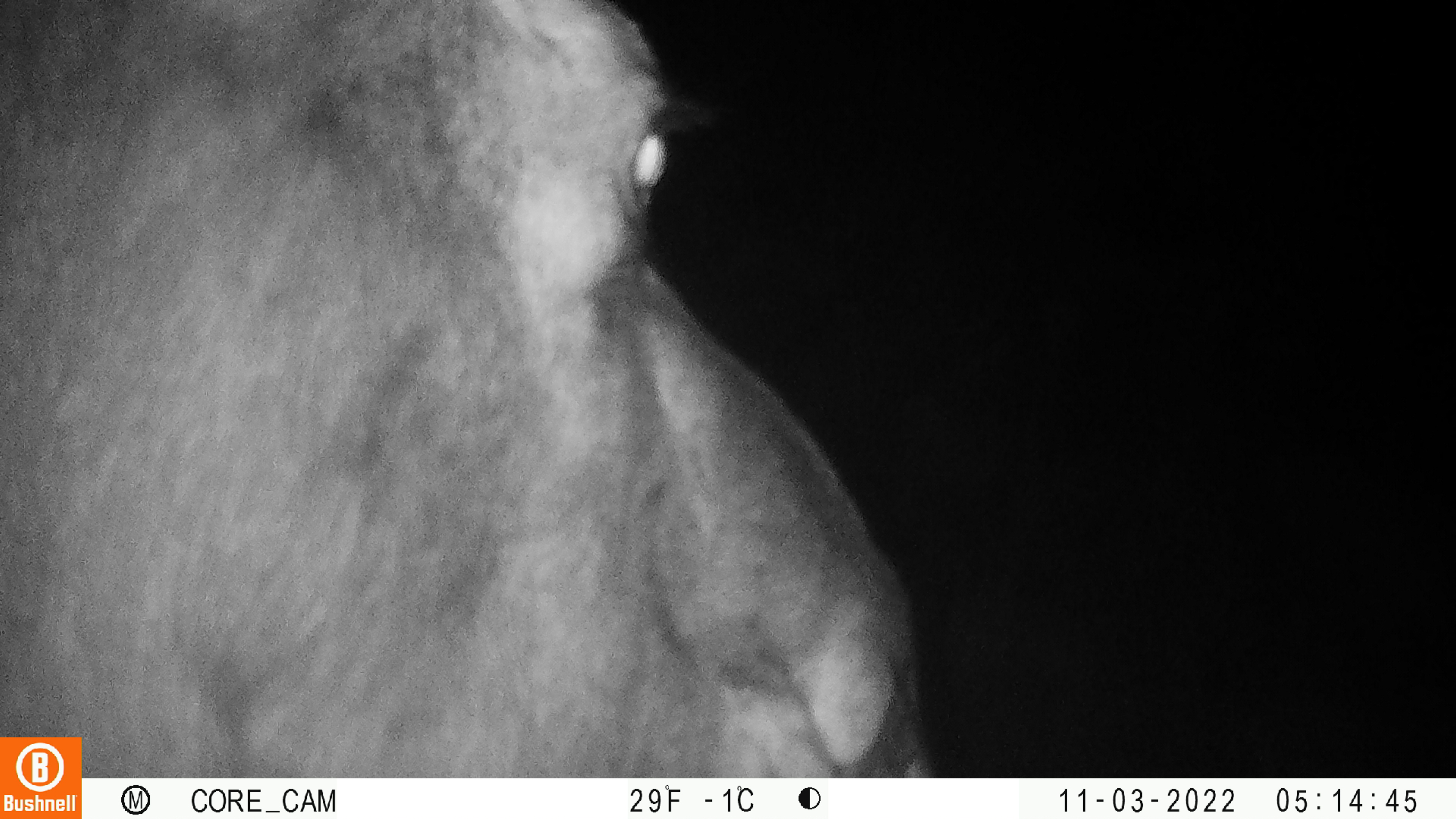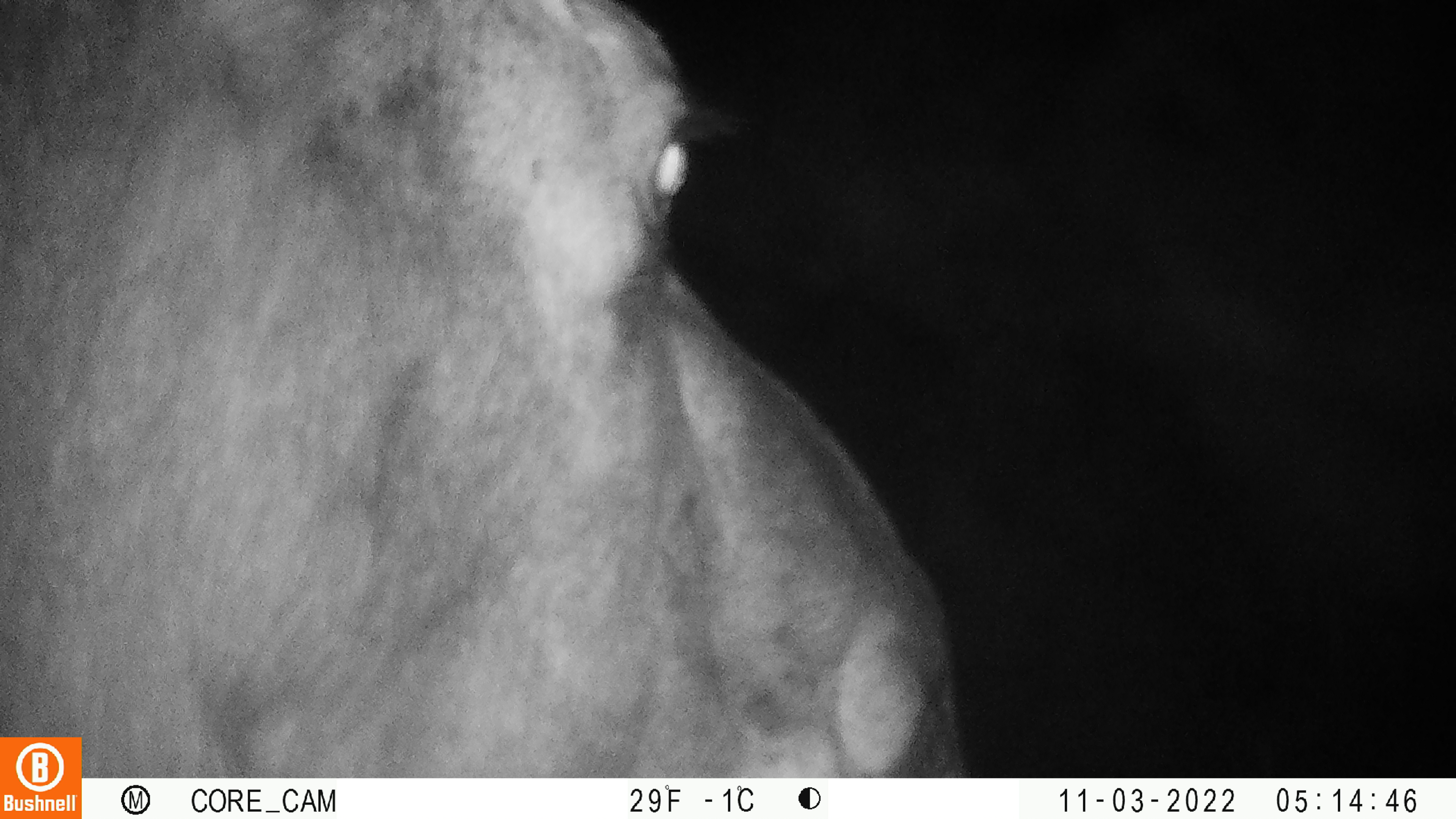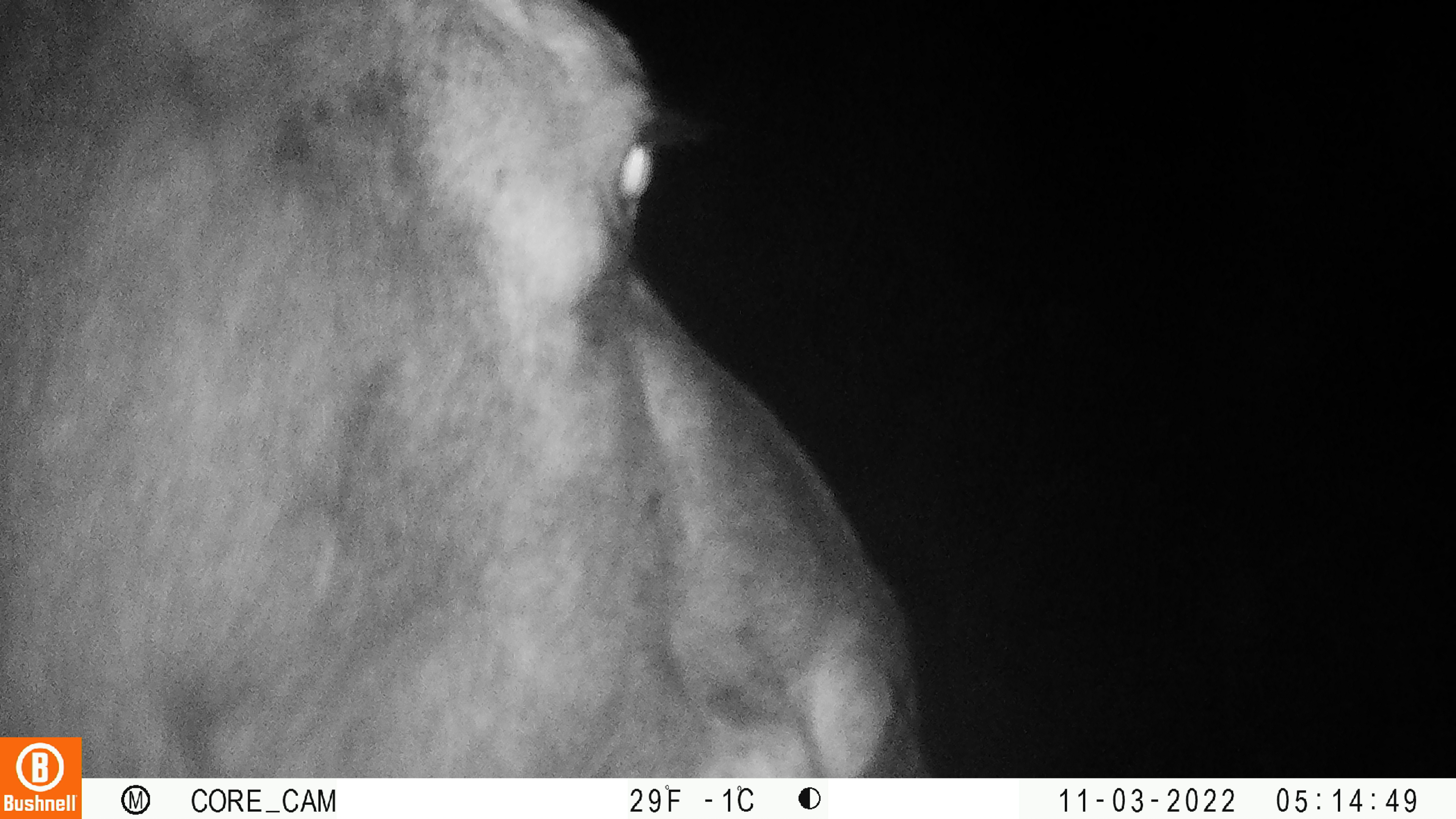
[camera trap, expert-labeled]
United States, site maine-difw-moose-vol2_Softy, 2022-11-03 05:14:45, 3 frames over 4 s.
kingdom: Animalia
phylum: Chordata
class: Mammalia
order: Artiodactyla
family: Cervidae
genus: Alces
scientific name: Alces alces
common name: moose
Moose (Alces alces).